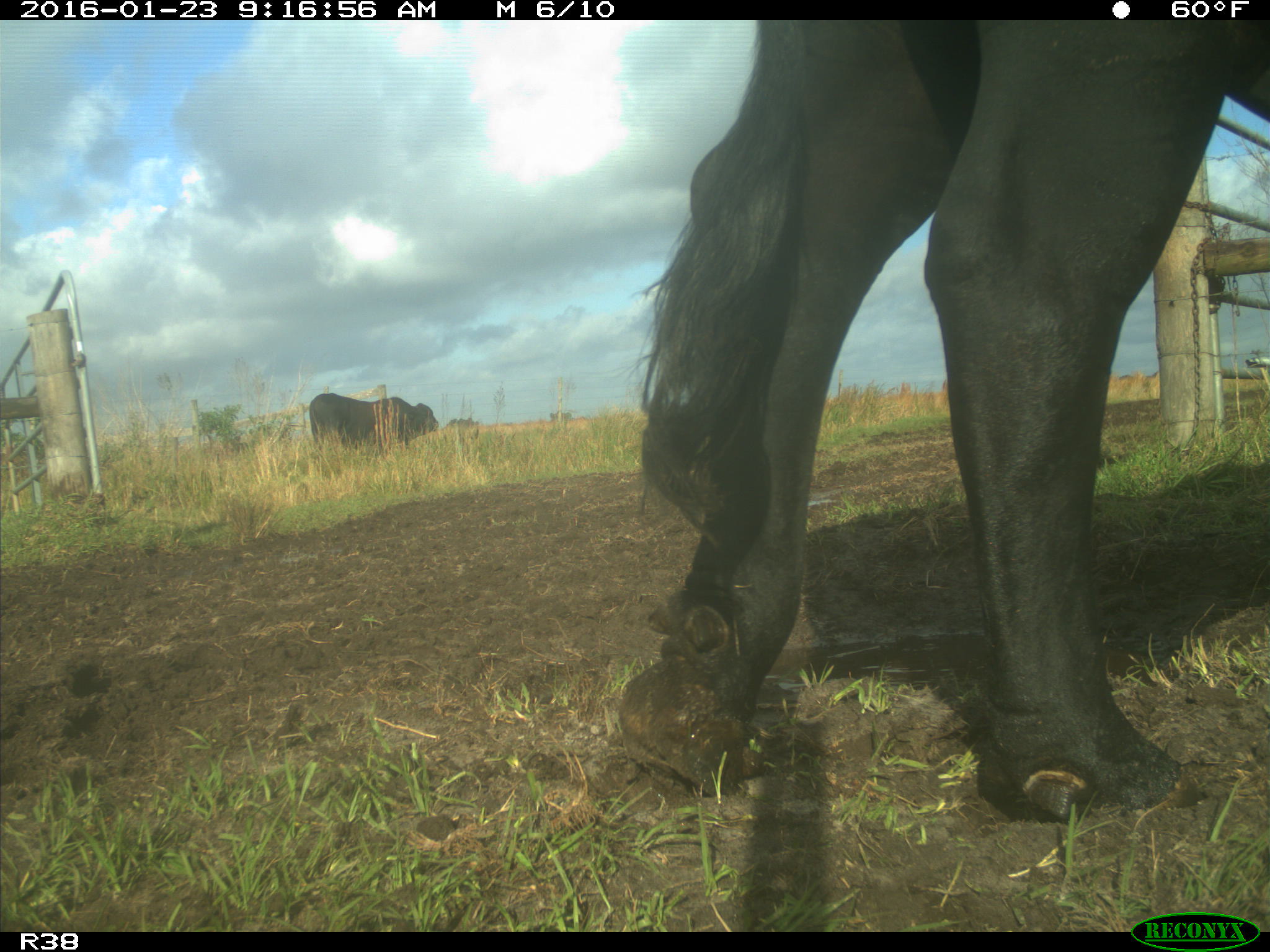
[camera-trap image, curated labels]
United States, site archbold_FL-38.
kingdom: Animalia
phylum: Chordata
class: Mammalia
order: Artiodactyla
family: Bovidae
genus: Bos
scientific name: Bos taurus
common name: domestic cow